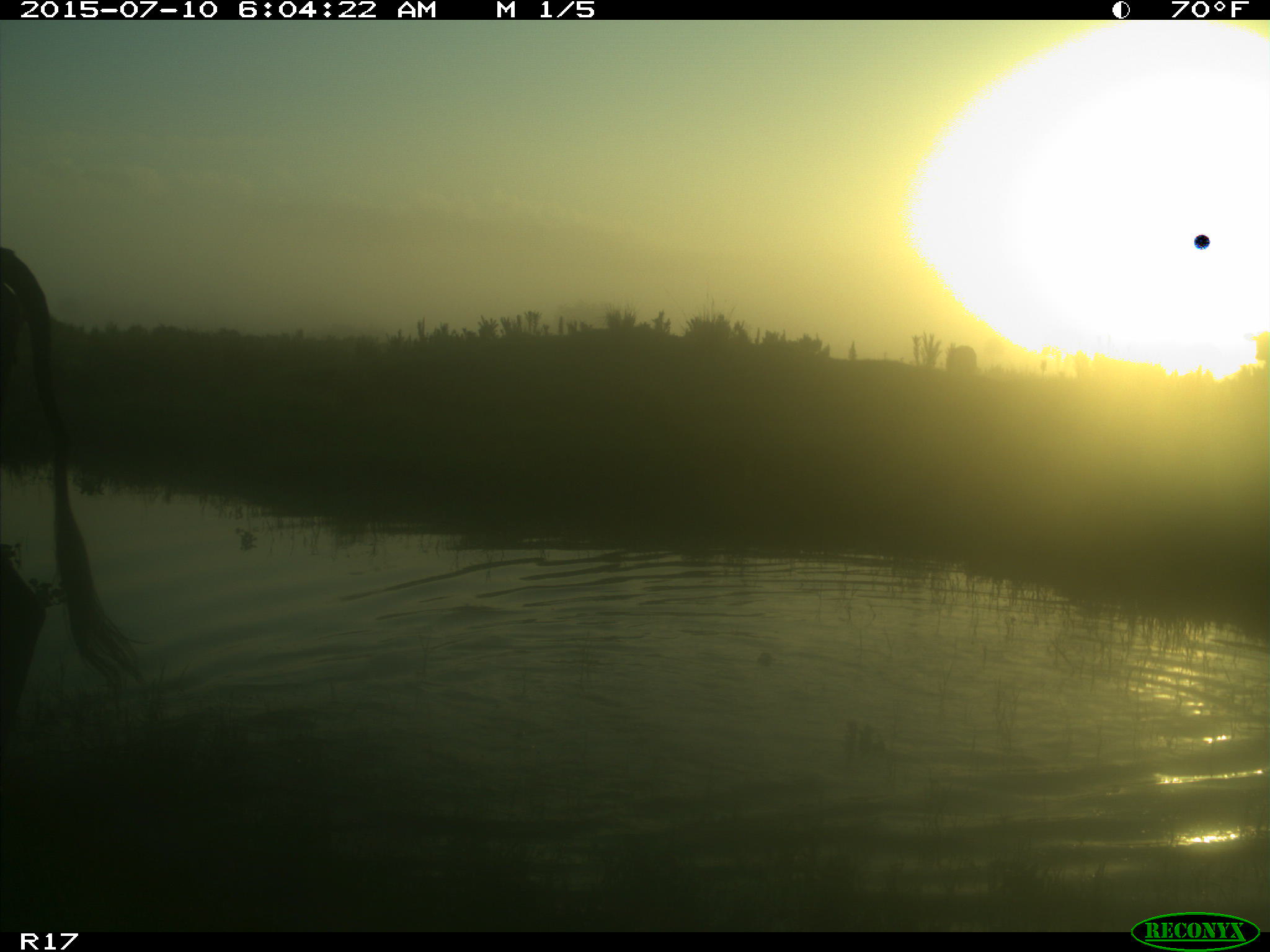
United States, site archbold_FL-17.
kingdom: Animalia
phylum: Chordata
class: Mammalia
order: Artiodactyla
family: Bovidae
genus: Bos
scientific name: Bos taurus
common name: domestic cow